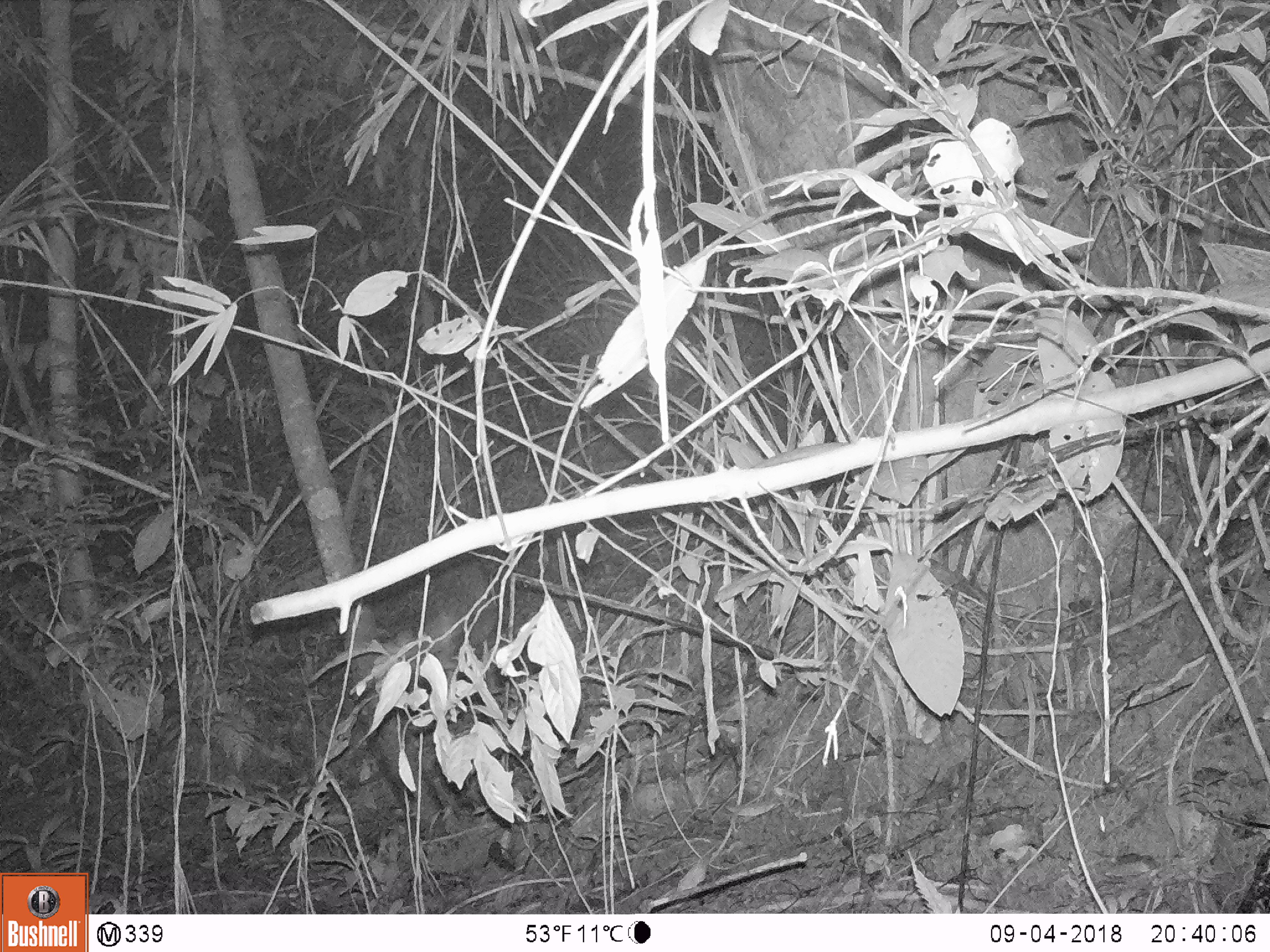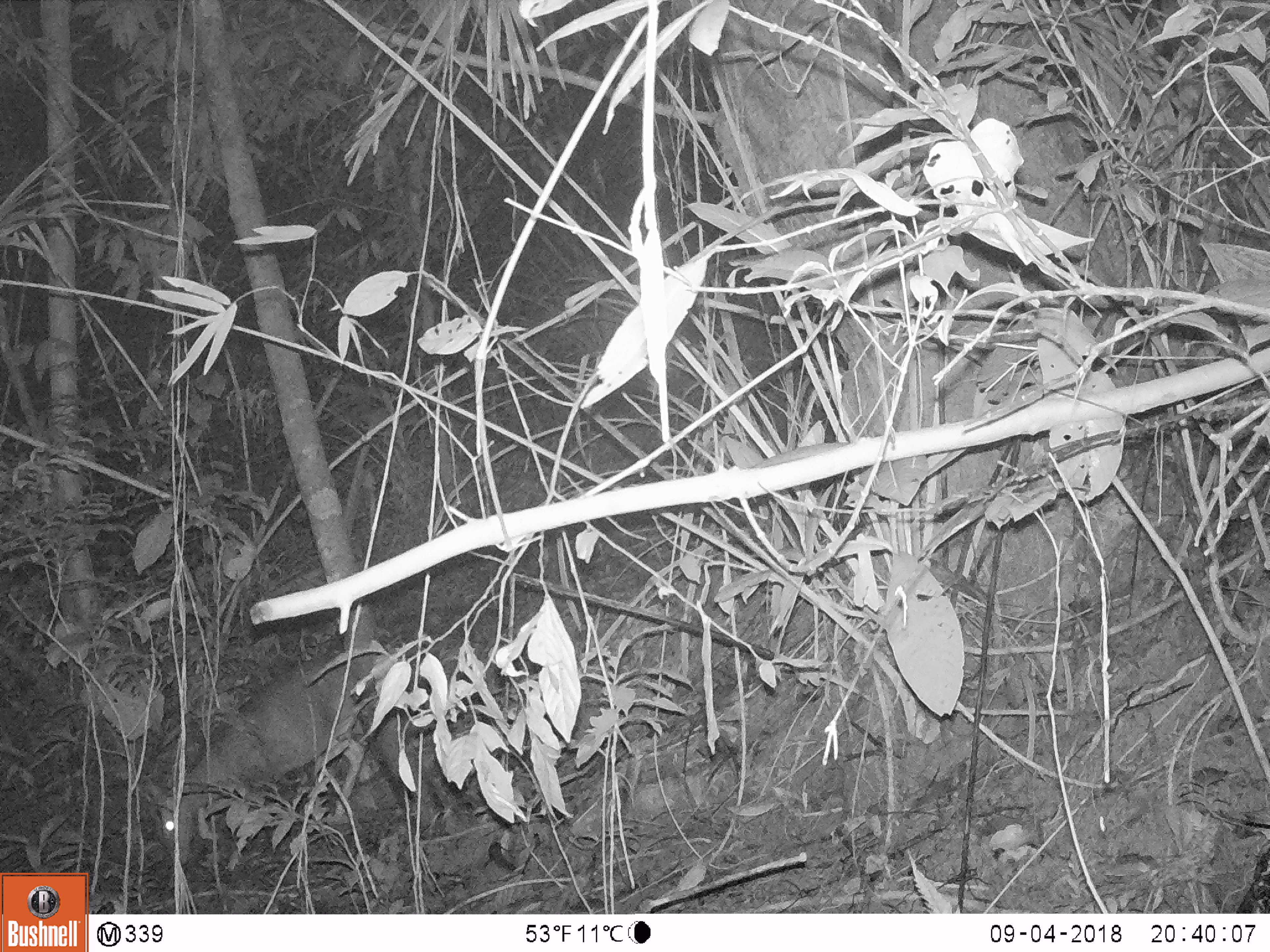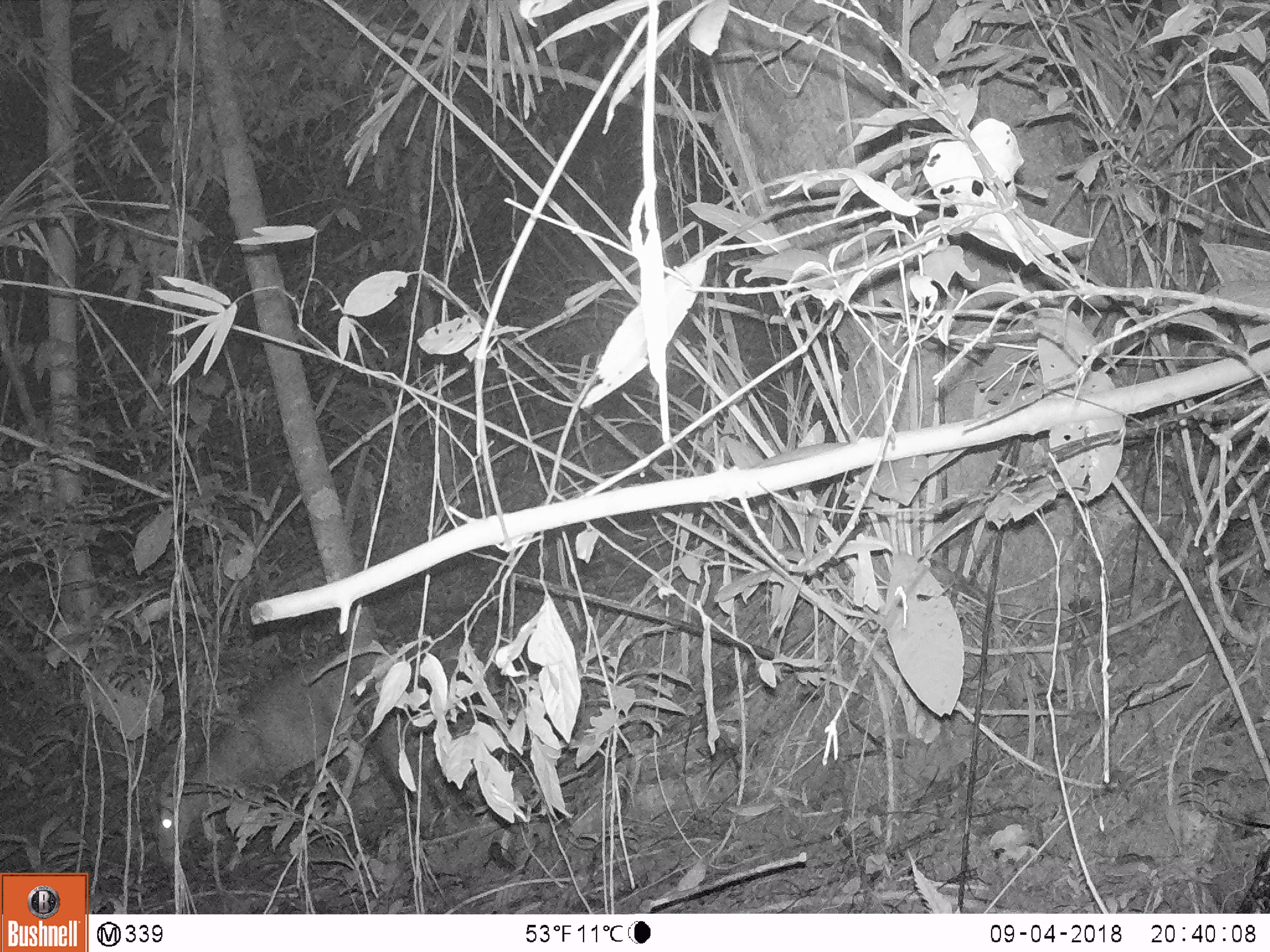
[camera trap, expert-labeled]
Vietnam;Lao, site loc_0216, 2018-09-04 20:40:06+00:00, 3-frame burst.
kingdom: Animalia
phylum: Chordata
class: Mammalia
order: Artiodactyla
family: Cervidae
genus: Muntiacus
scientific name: Muntiacus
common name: muntjacs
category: unidentified muntjac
Unidentified muntjac (muntjacs) (Muntiacus). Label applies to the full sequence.